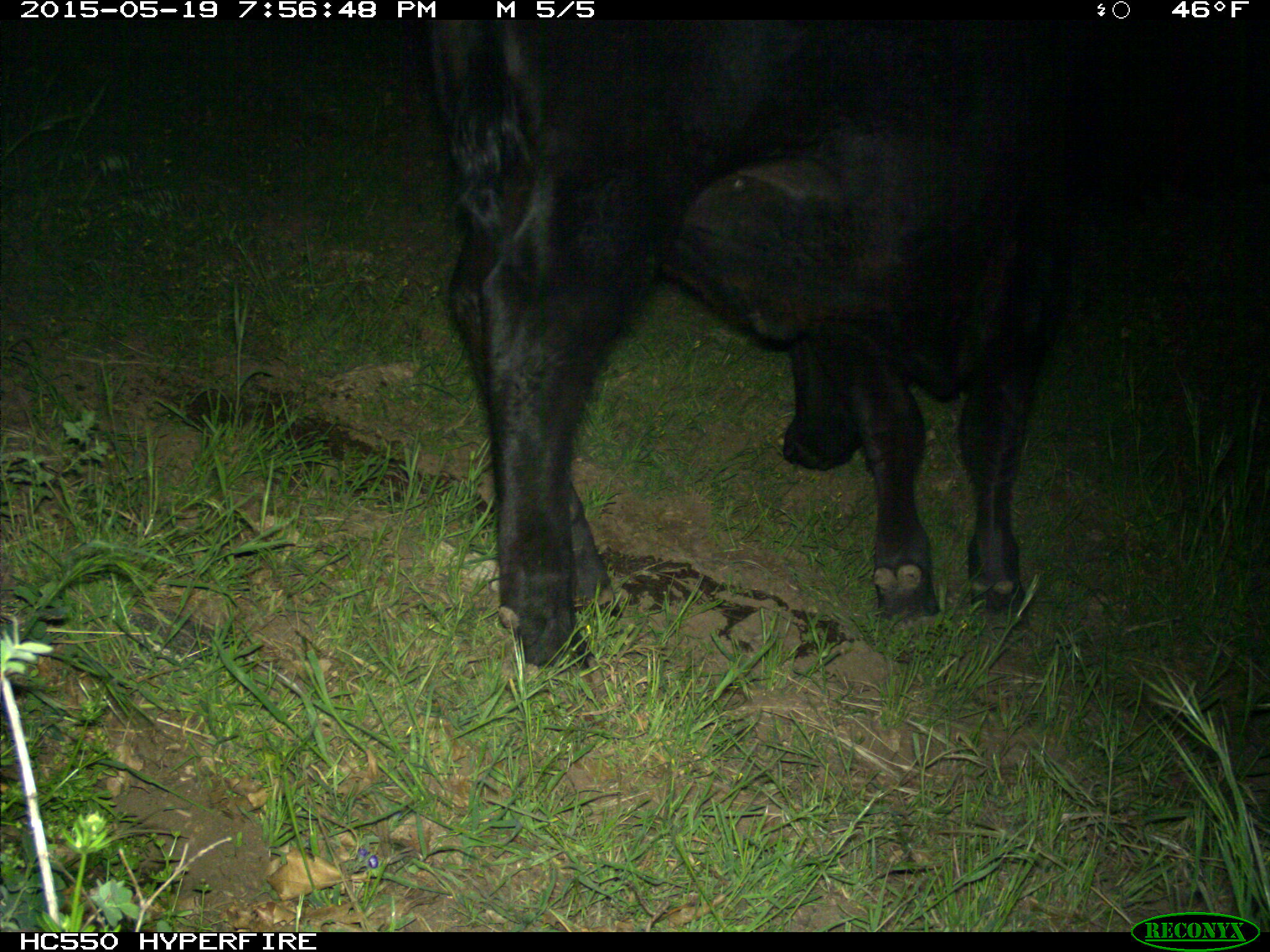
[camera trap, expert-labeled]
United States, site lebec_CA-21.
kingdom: Animalia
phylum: Chordata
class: Mammalia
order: Artiodactyla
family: Bovidae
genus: Bos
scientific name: Bos taurus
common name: domestic cow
Bos taurus (domestic cow).